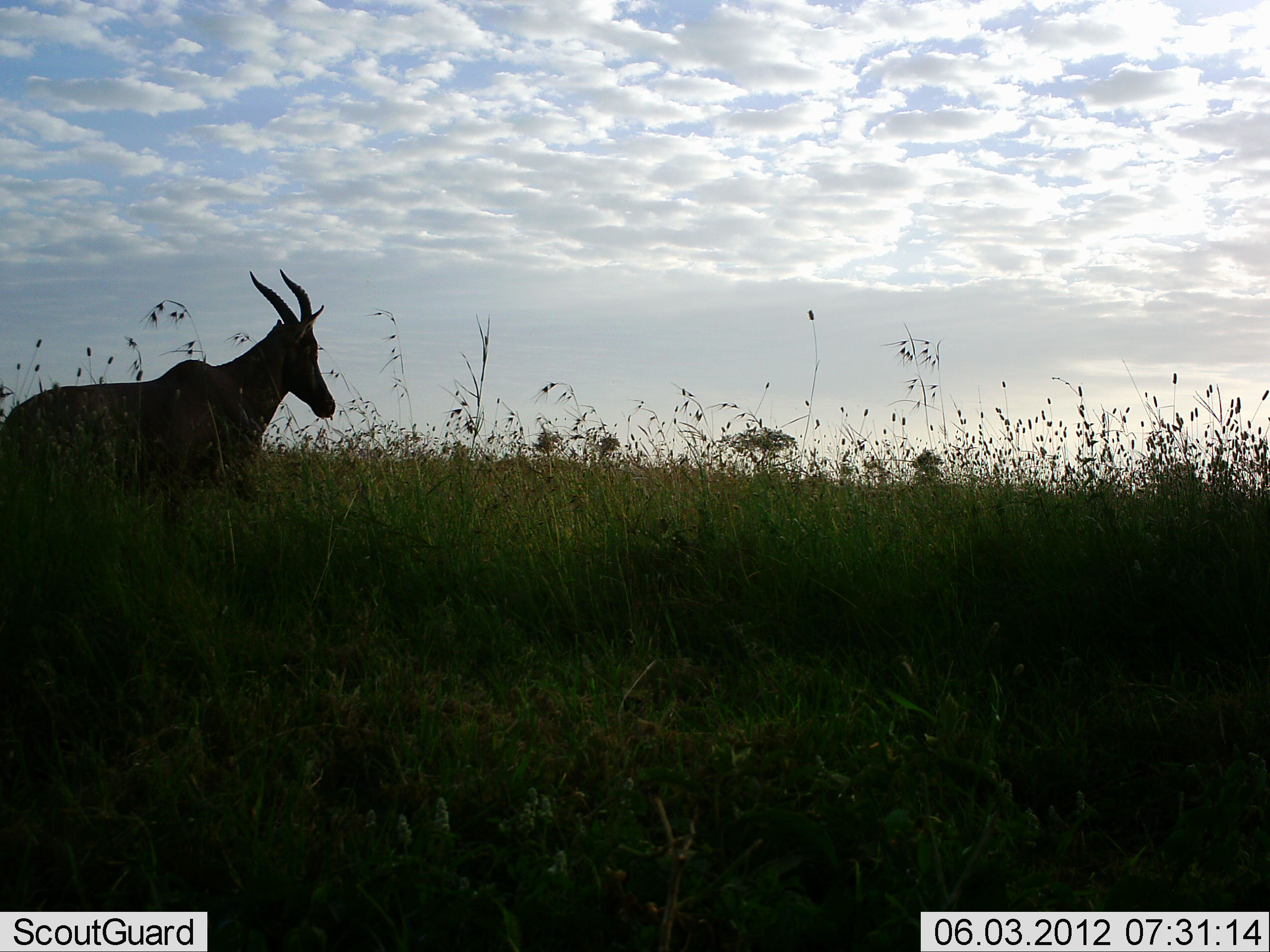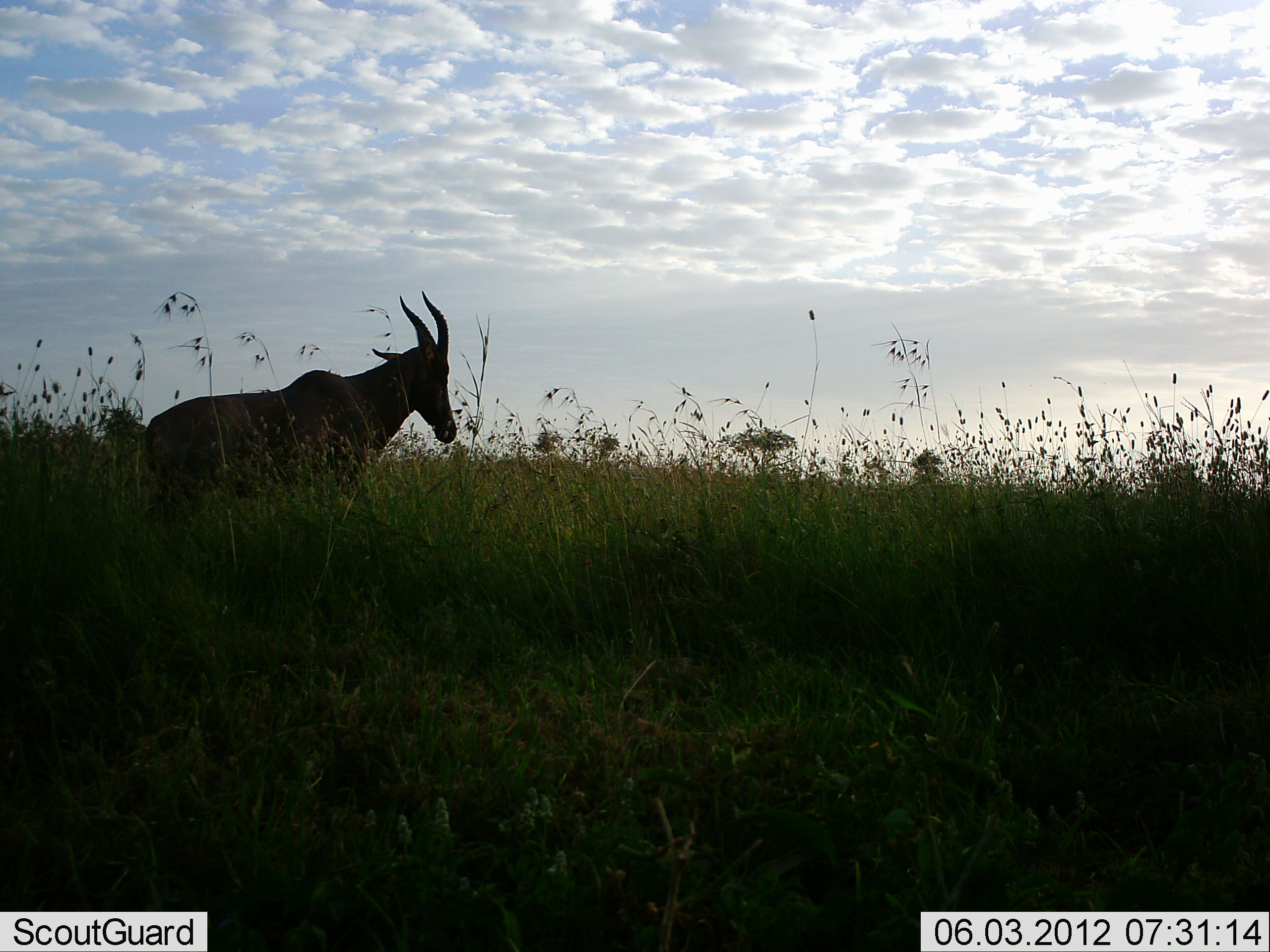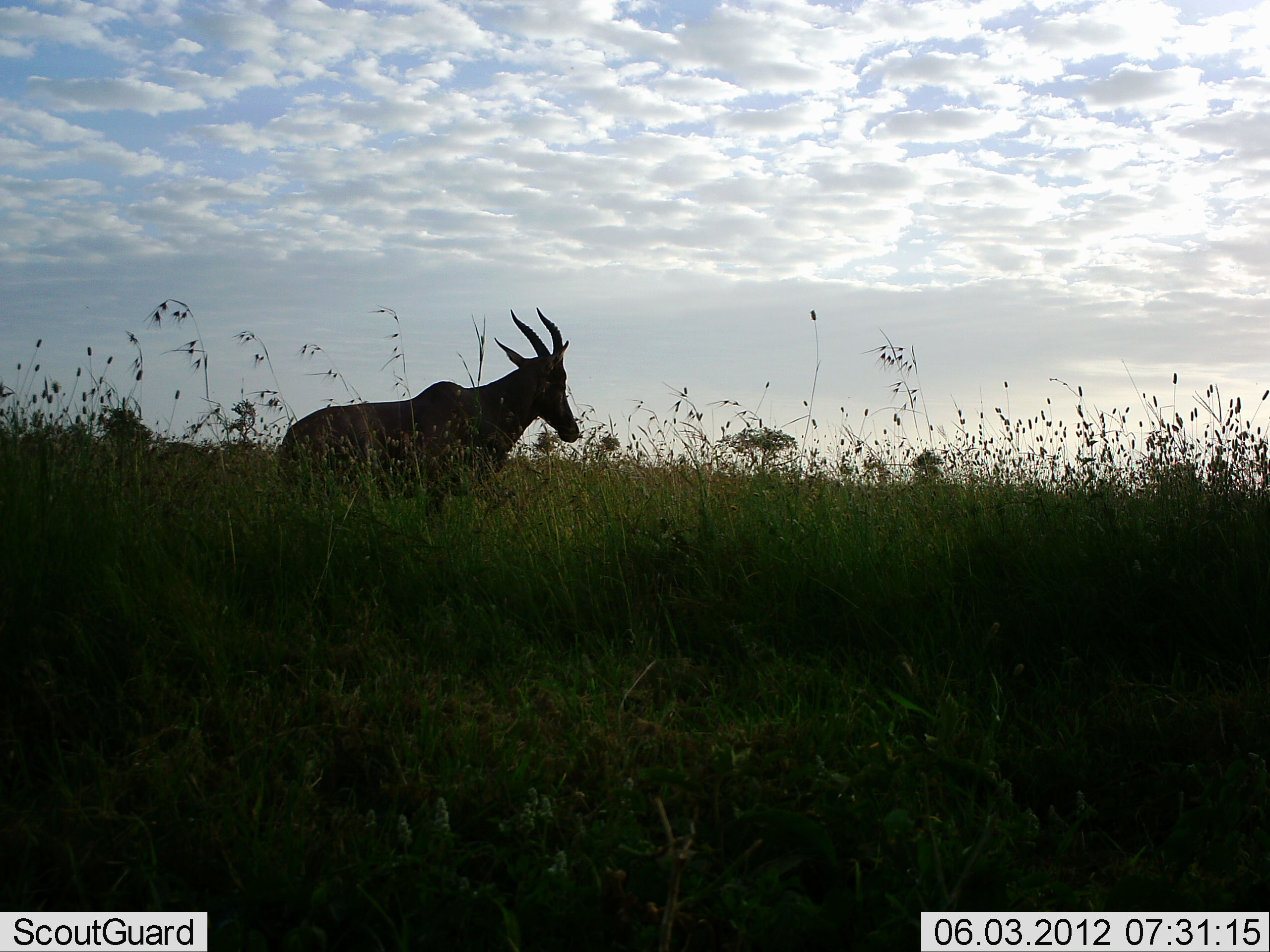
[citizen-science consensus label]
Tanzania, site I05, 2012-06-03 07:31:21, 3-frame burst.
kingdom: Animalia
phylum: Chordata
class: Mammalia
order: Artiodactyla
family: Bovidae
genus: Damaliscus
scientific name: Damaliscus lunatus jimela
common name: topi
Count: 1.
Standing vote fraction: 20%.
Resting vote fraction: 0%.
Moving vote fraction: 80%.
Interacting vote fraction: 0%.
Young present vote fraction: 0%.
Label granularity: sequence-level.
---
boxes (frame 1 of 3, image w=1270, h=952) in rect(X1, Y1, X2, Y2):
animal: rect(0, 269, 335, 518)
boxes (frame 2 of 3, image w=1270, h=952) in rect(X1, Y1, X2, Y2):
animal: rect(142, 290, 460, 536)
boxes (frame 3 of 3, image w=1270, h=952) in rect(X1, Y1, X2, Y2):
animal: rect(280, 305, 581, 516)